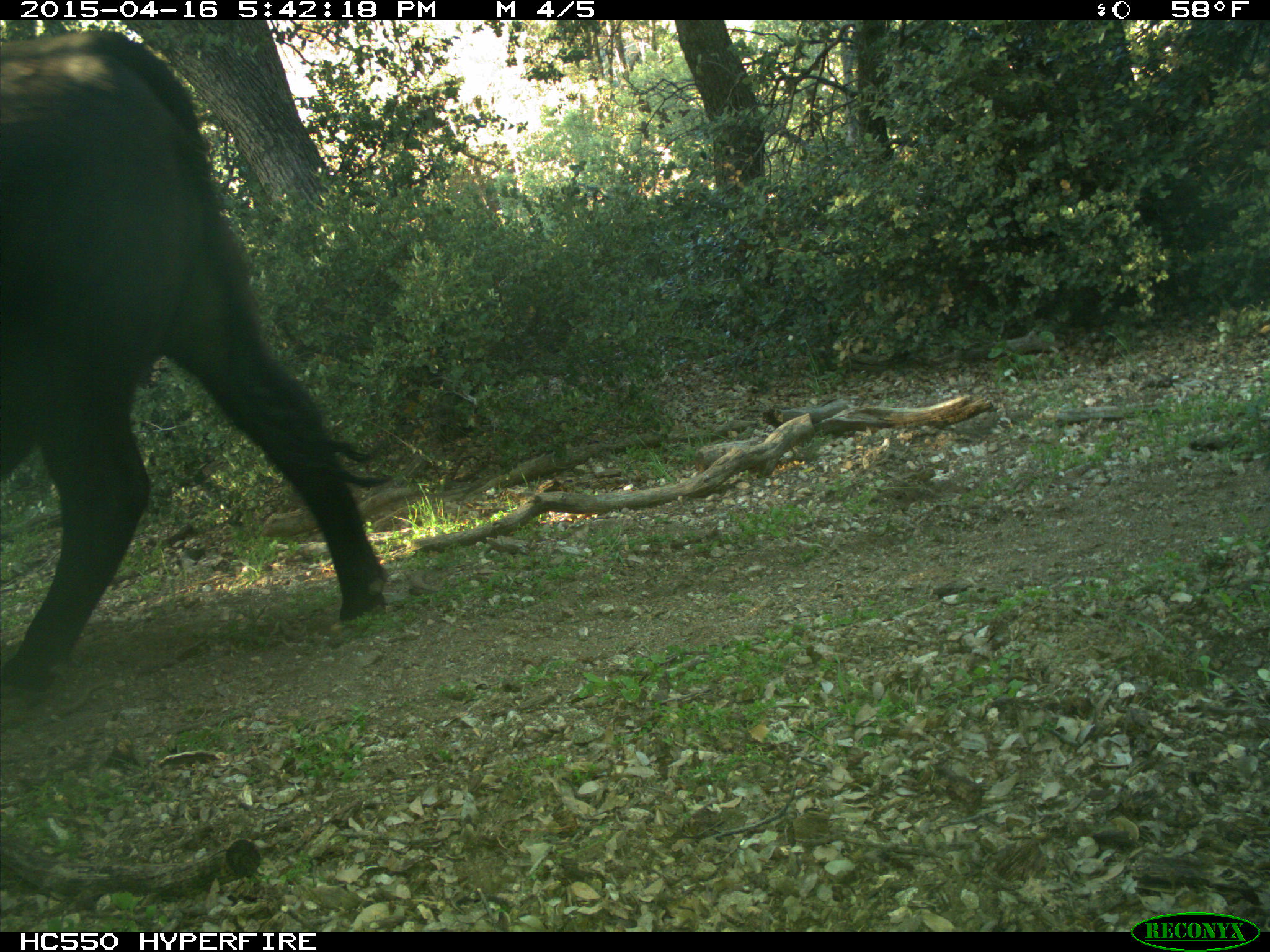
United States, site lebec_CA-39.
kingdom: Animalia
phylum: Chordata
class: Mammalia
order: Artiodactyla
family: Bovidae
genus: Bos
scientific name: Bos taurus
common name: domestic cow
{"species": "Bos taurus (domestic cow)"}